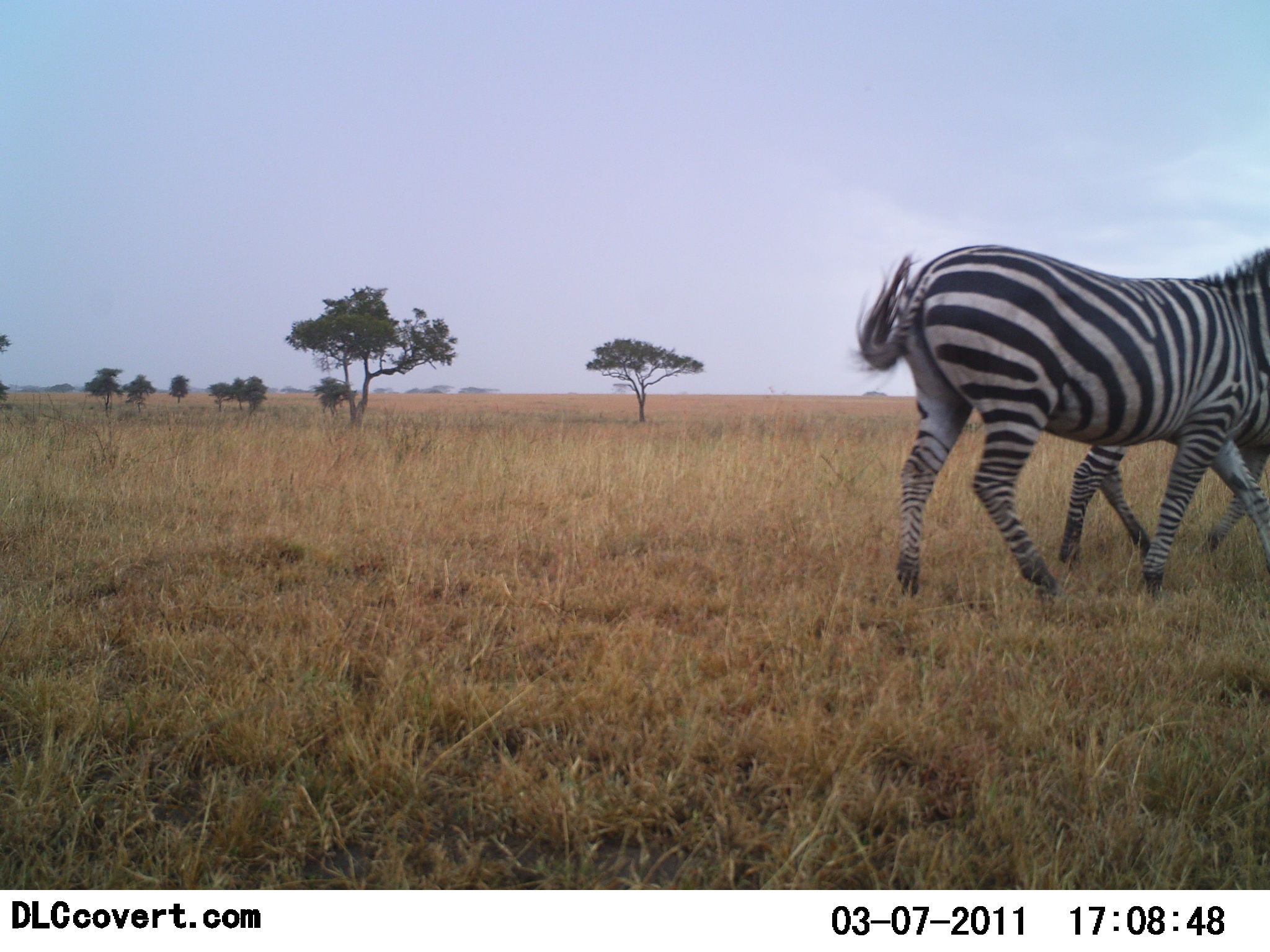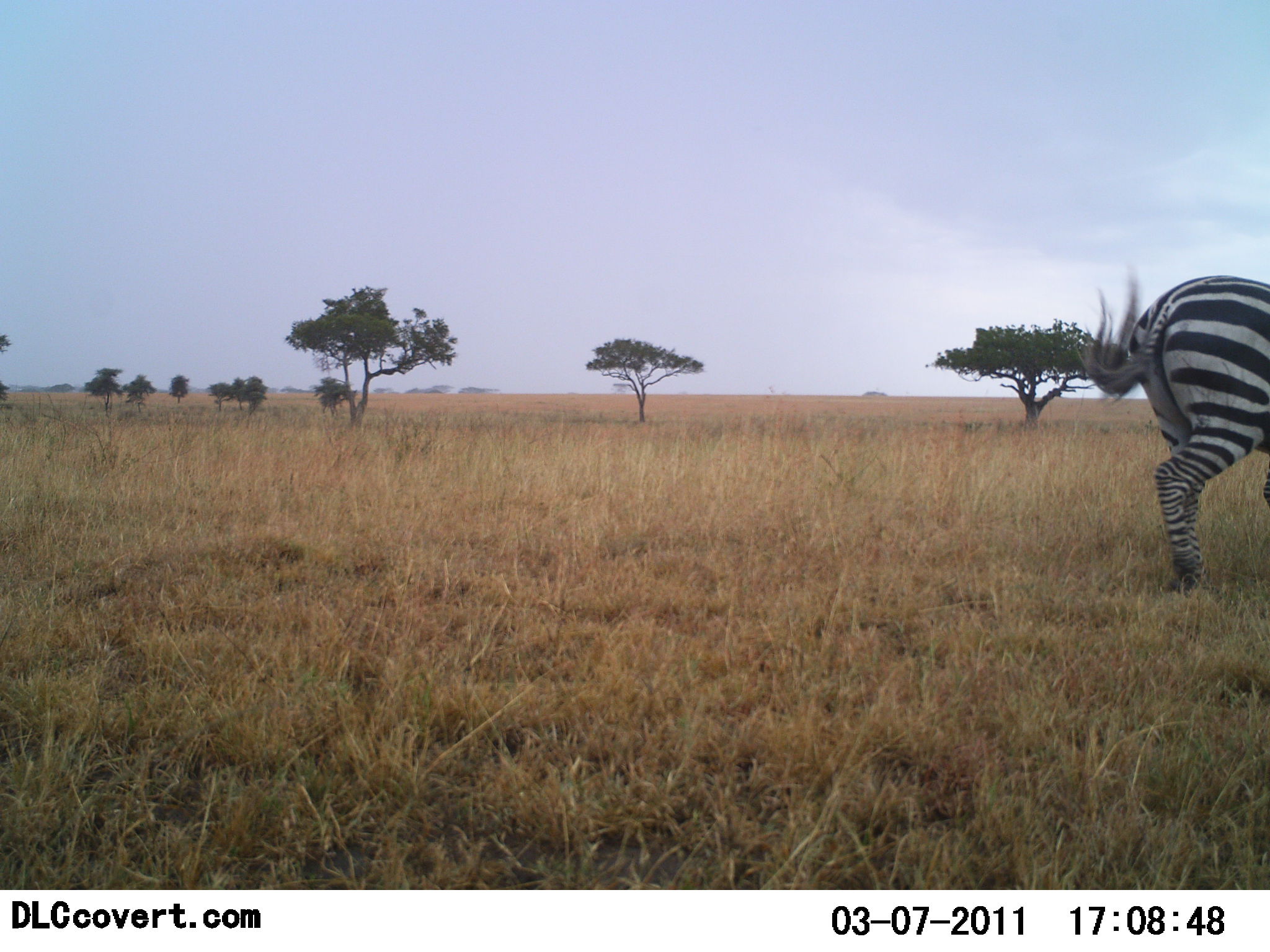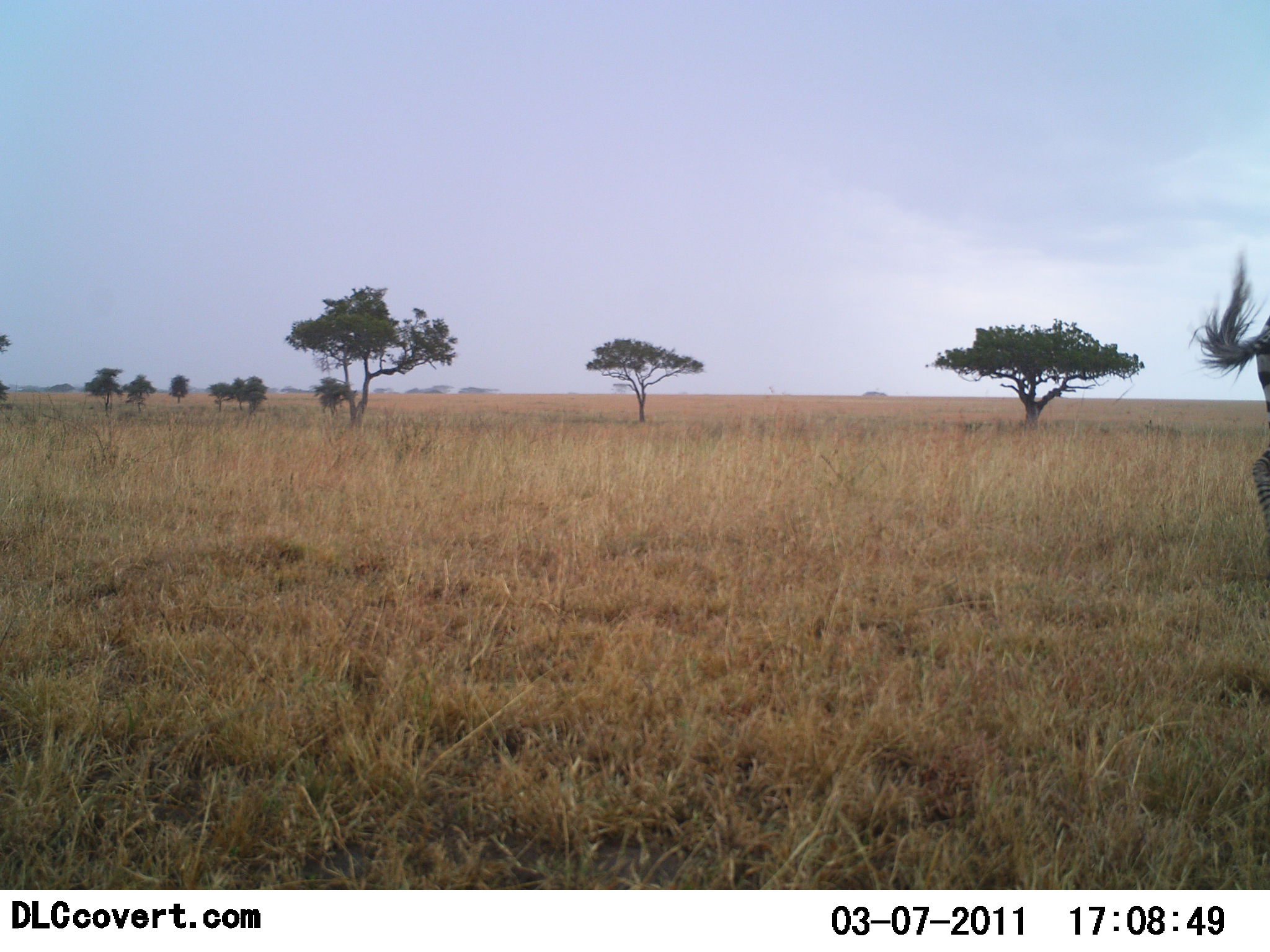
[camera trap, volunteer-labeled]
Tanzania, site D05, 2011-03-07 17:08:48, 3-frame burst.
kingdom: Animalia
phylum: Chordata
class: Mammalia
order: Perissodactyla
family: Equidae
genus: Equus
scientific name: Equus quagga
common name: plains zebra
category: zebra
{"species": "zebra (plains zebra) (Equus quagga)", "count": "2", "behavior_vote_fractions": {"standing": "0%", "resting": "0%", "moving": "100%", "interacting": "0%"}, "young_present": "0%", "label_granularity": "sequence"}